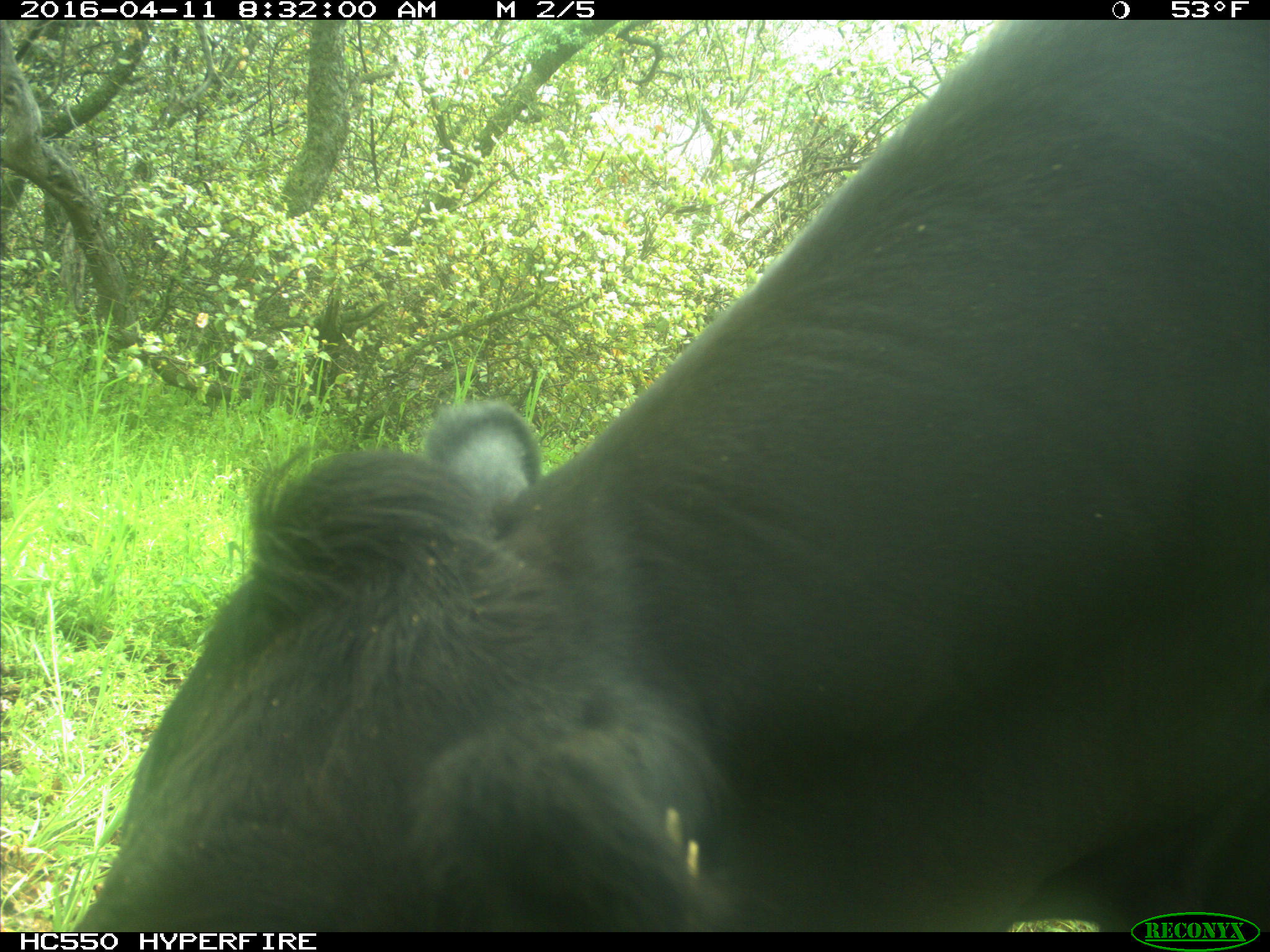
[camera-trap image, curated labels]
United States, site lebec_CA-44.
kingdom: Animalia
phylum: Chordata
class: Mammalia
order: Artiodactyla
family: Bovidae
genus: Bos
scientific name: Bos taurus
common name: domestic cow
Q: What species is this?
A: Bos taurus (domestic cow).